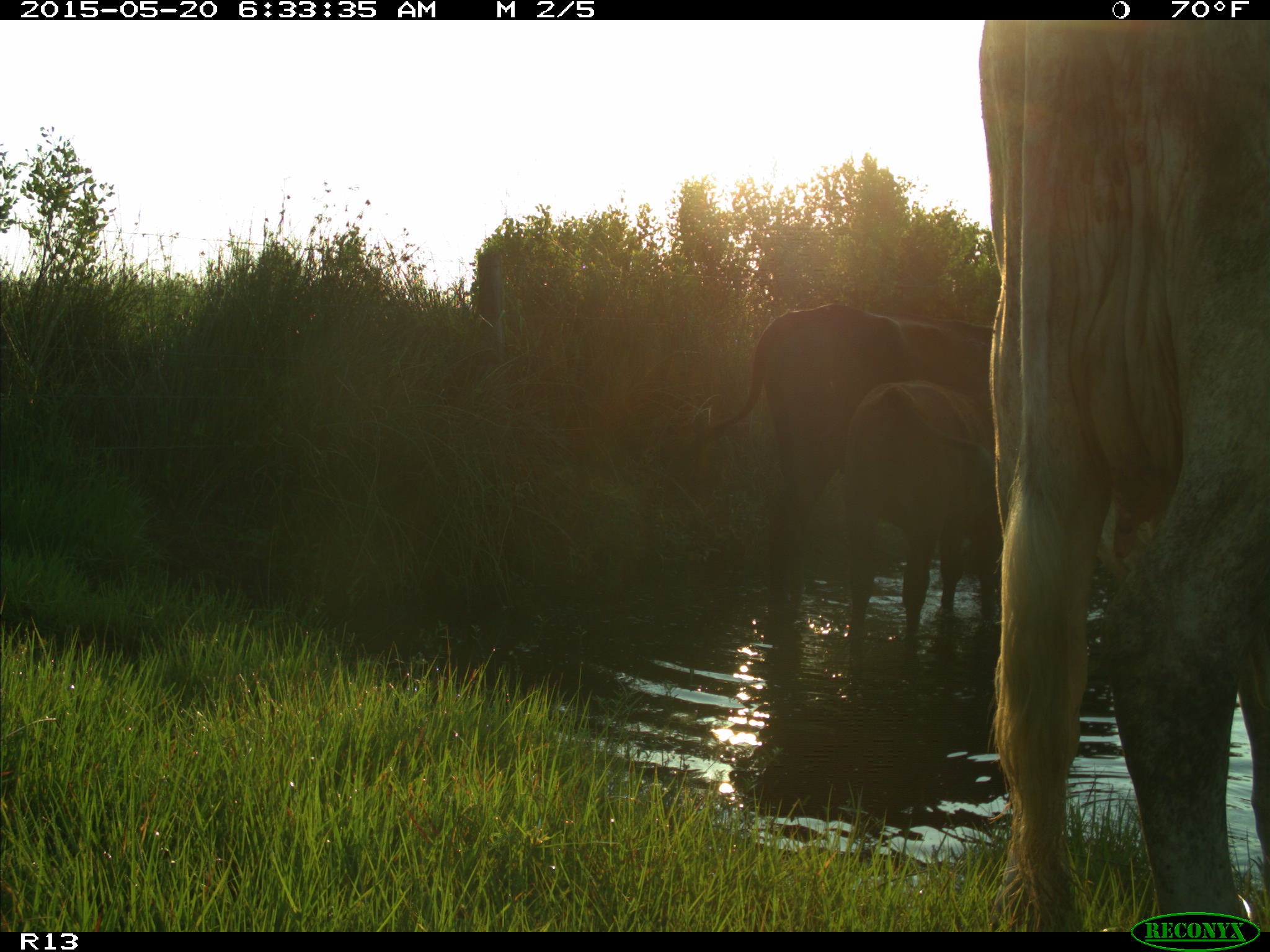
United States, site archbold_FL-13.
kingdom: Animalia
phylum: Chordata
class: Mammalia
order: Artiodactyla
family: Bovidae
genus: Bos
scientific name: Bos taurus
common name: domestic cow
Bos taurus (domestic cow).